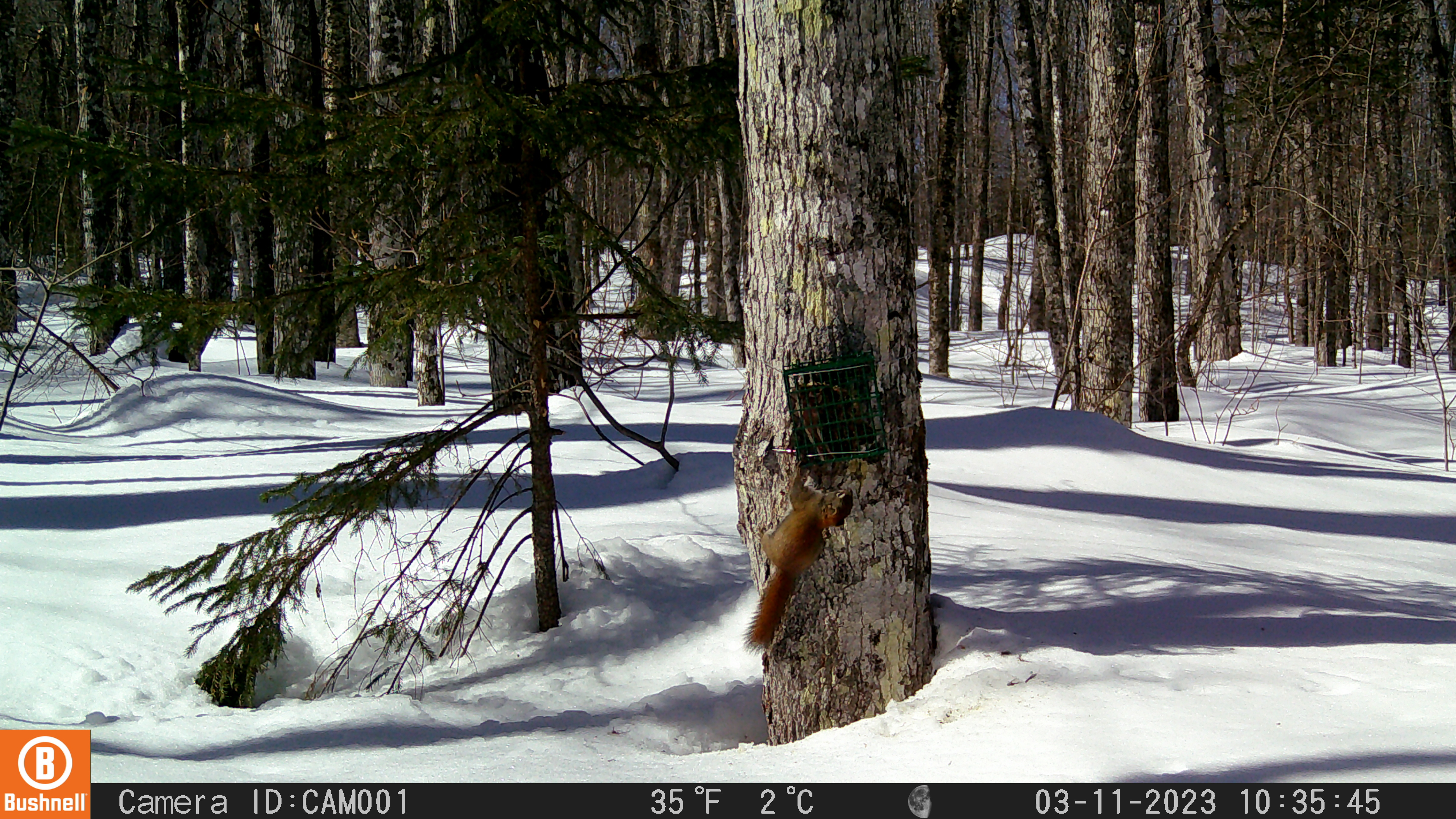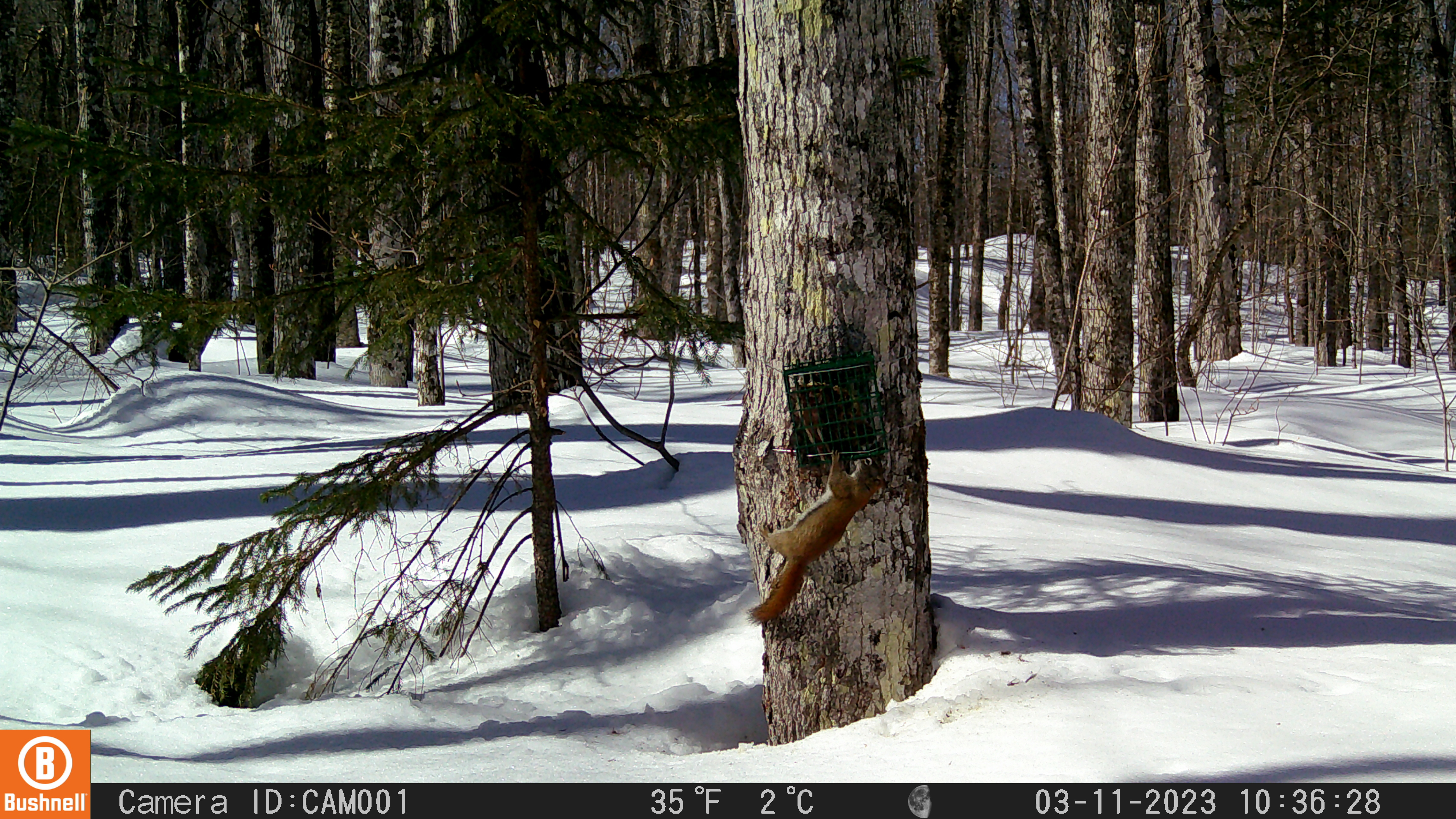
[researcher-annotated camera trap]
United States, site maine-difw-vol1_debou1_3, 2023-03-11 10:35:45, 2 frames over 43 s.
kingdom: Animalia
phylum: Chordata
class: Mammalia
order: Rodentia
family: Sciuridae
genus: Tamiasciurus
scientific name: Tamiasciurus hudsonicus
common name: red squirrel